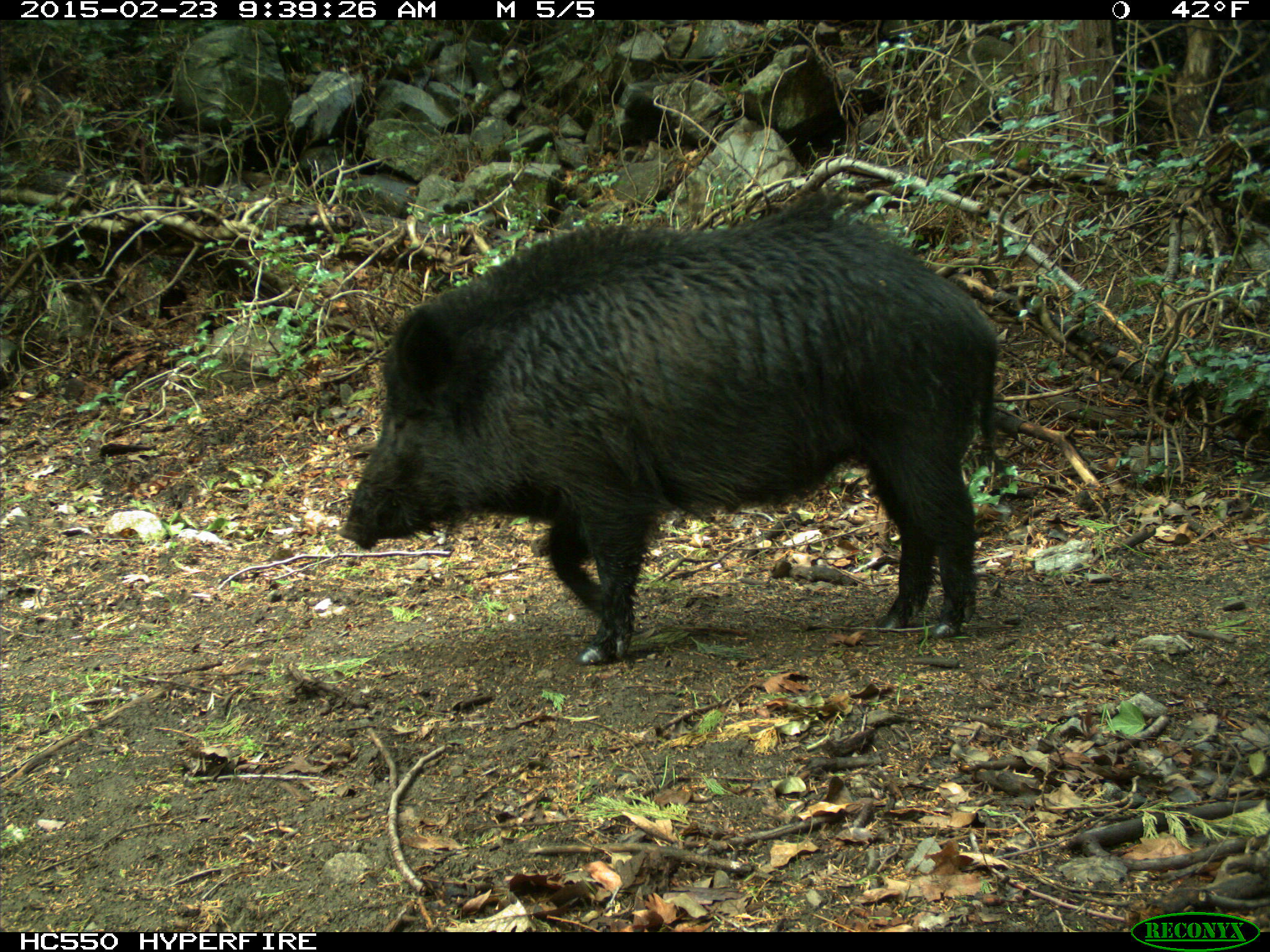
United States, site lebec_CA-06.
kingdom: Animalia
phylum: Chordata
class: Mammalia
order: Artiodactyla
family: Suidae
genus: Sus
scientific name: Sus scrofa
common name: wild boar